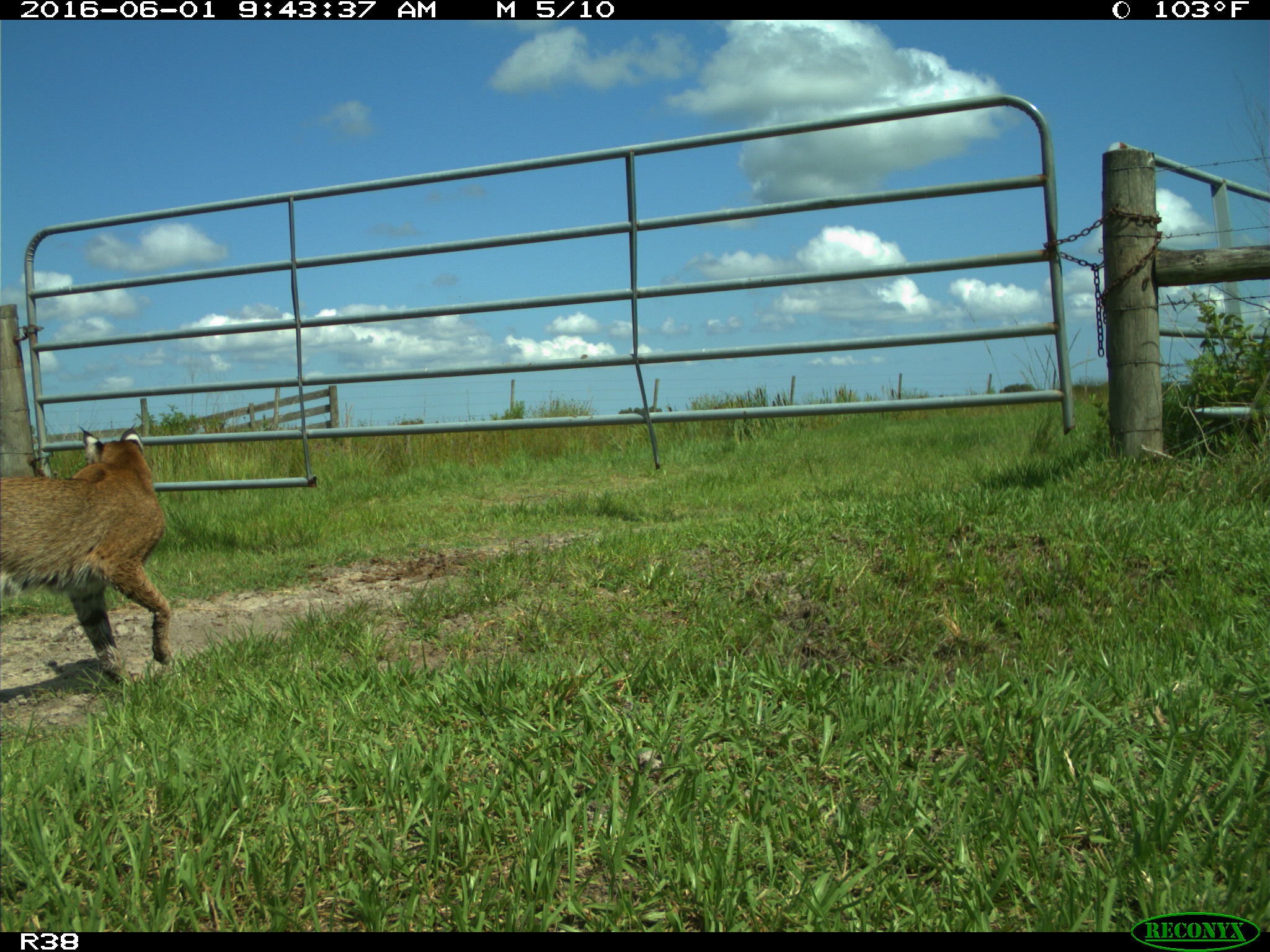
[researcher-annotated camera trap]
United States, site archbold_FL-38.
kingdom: Animalia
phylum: Chordata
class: Mammalia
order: Carnivora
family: Felidae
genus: Lynx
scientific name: Lynx rufus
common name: bobcat